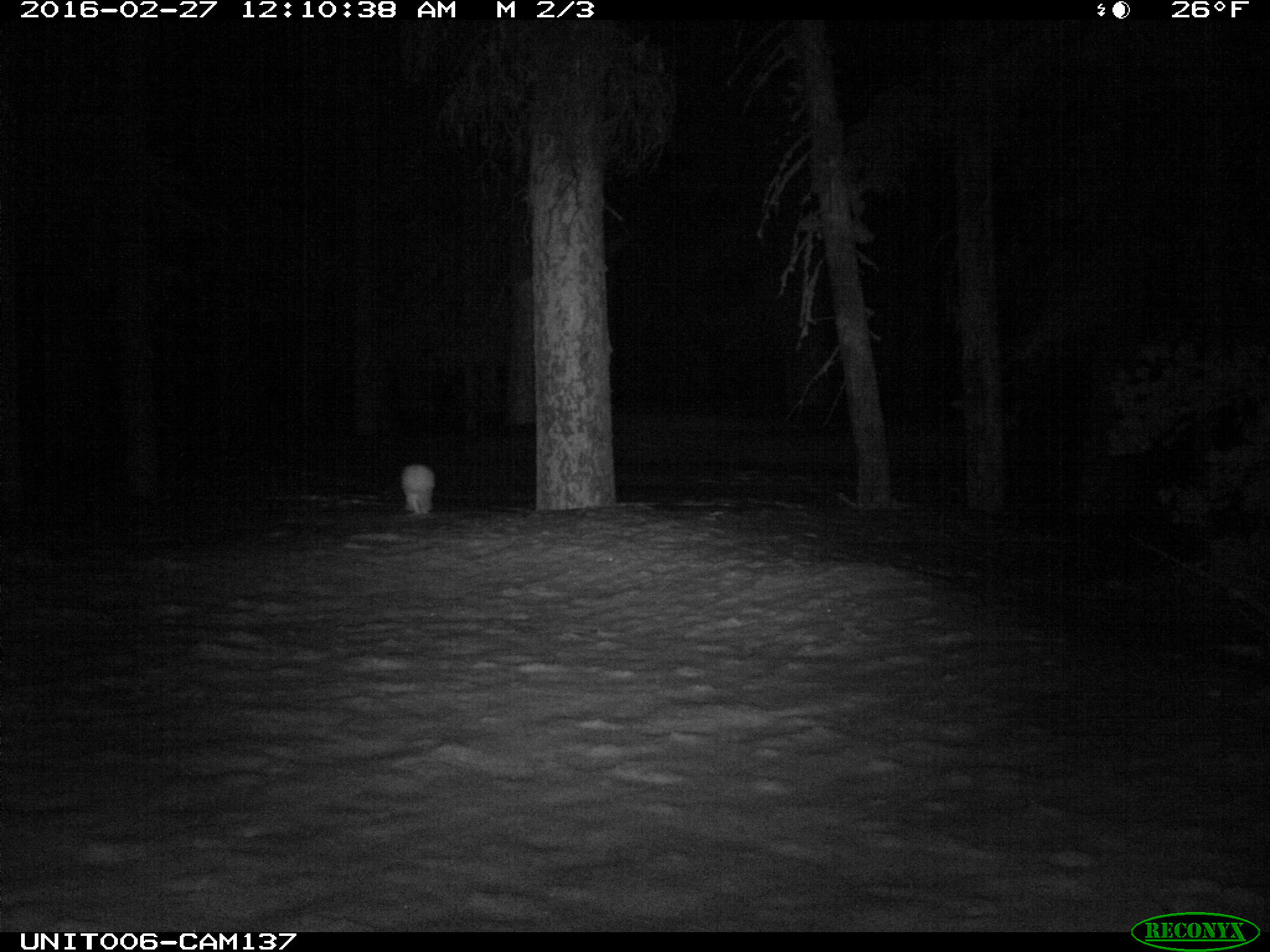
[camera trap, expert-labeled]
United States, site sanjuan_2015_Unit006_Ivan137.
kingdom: Animalia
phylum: Chordata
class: Mammalia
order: Lagomorpha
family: Leporidae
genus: Lepus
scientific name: Lepus americanus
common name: snowshoe hare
Lepus americanus (snowshoe hare).